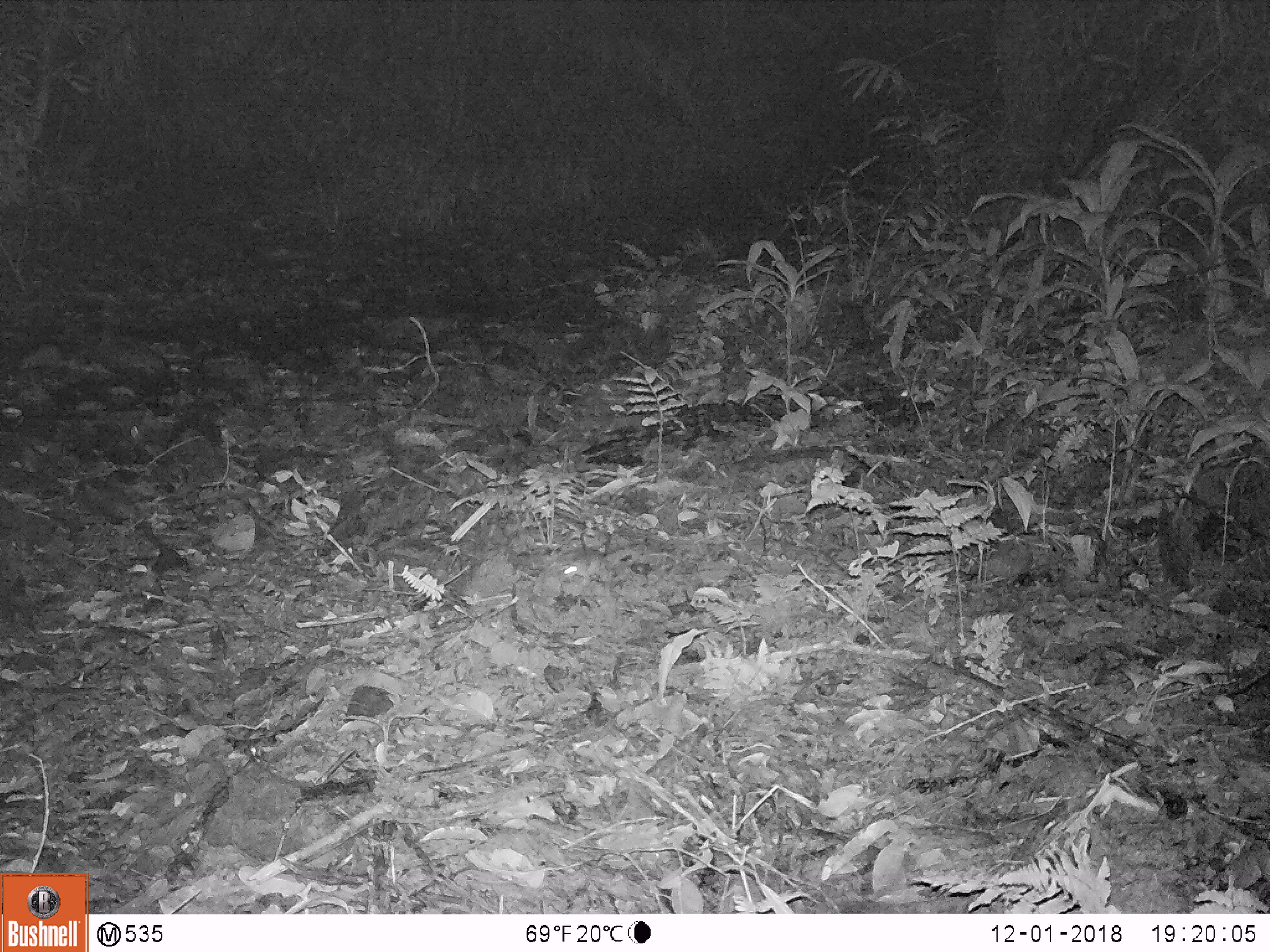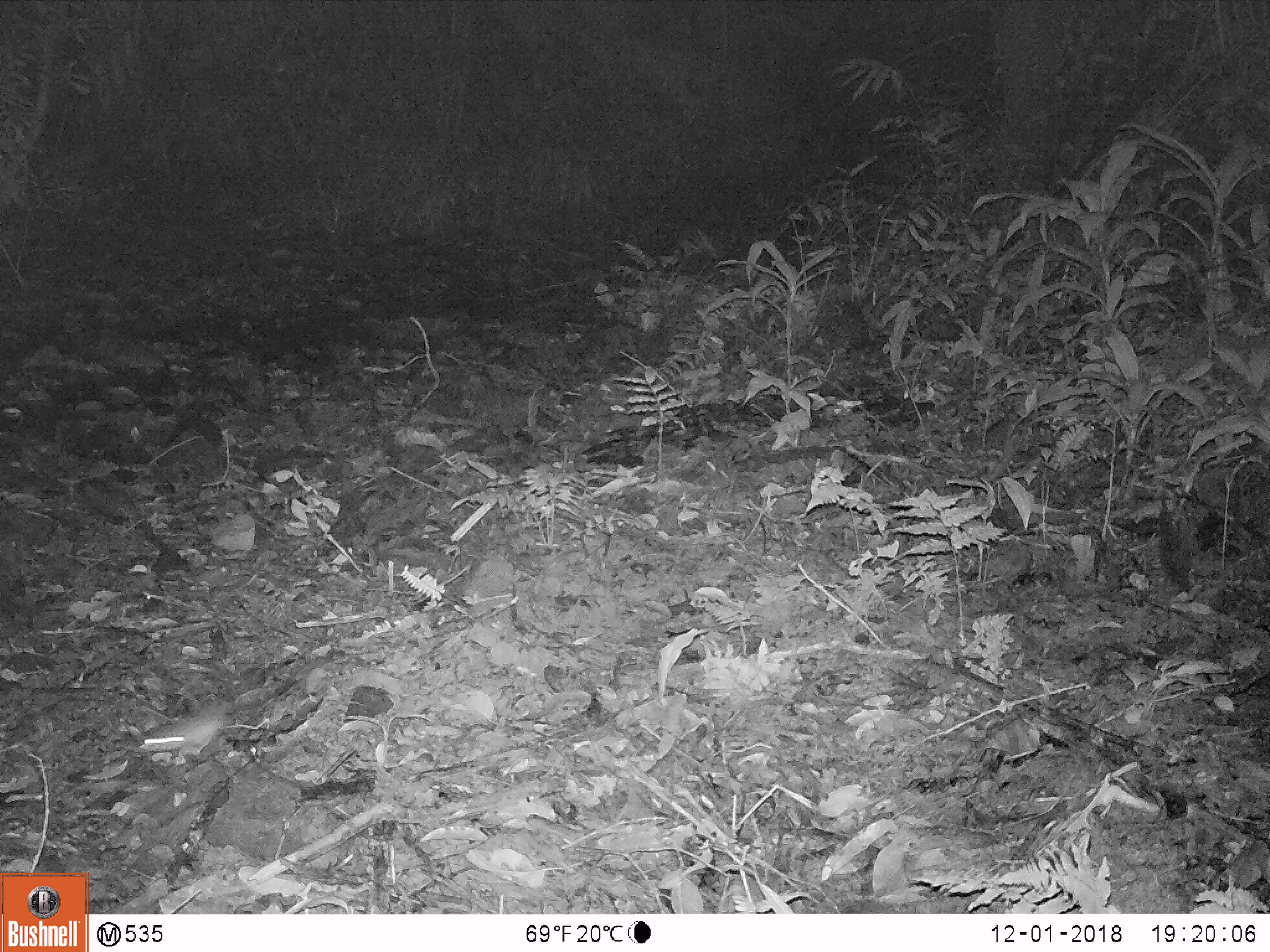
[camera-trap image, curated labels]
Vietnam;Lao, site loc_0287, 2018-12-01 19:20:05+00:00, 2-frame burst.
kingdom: Animalia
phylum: Chordata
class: Mammalia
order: Rodentia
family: Muridae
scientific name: Muridae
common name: old-world mice and rats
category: unidentified murid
Unidentified murid (old-world mice and rats) (Muridae). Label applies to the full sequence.